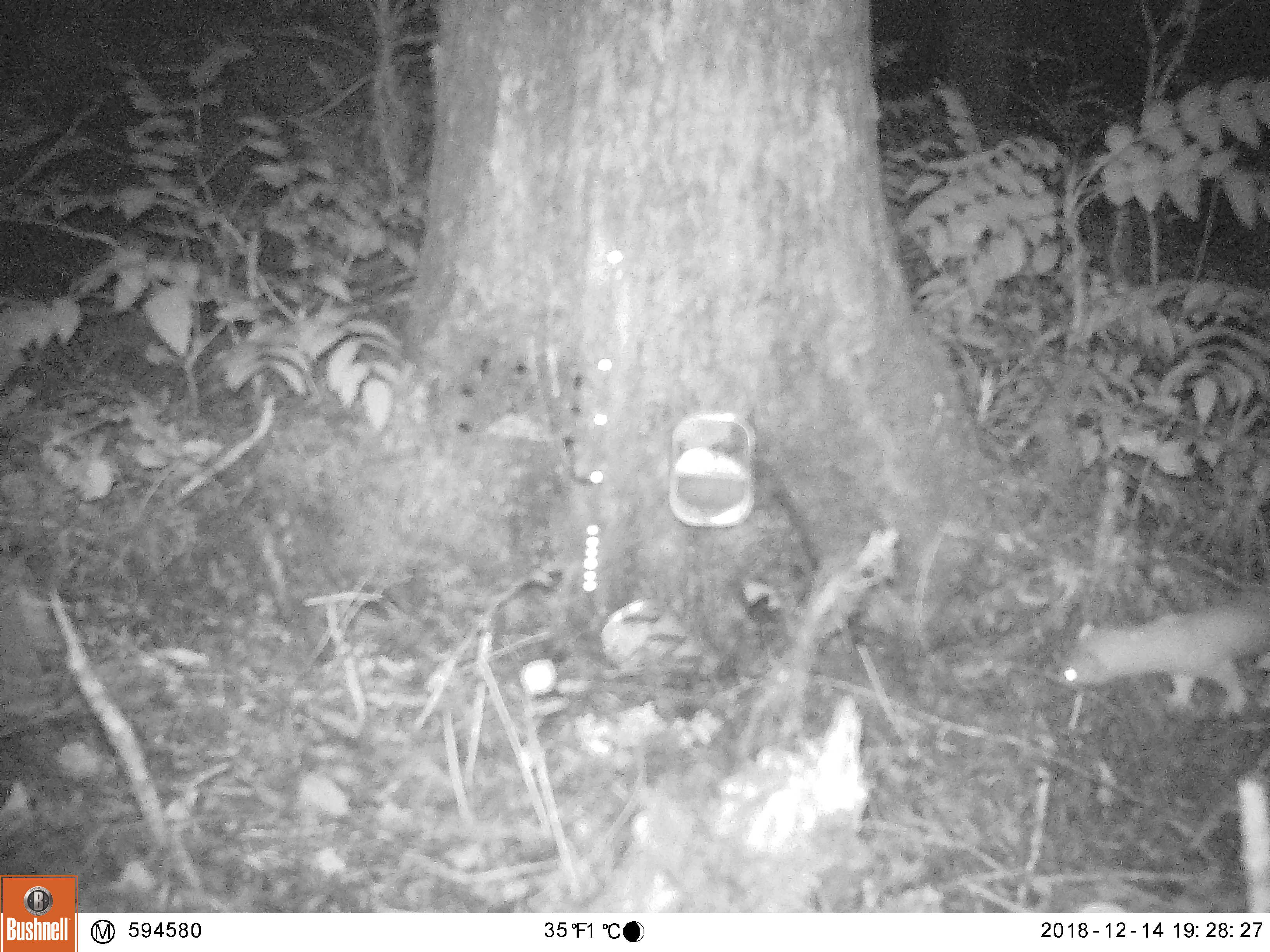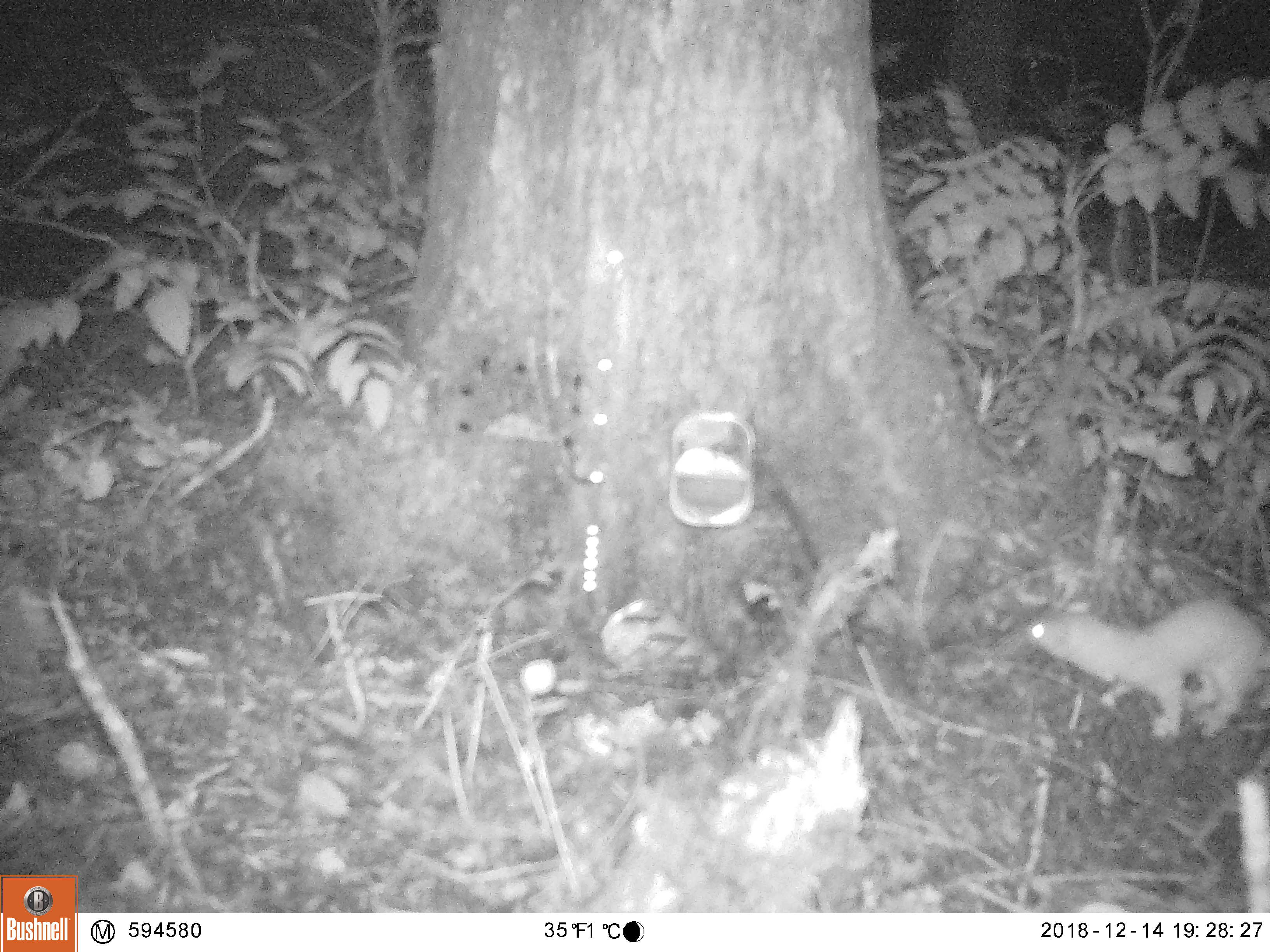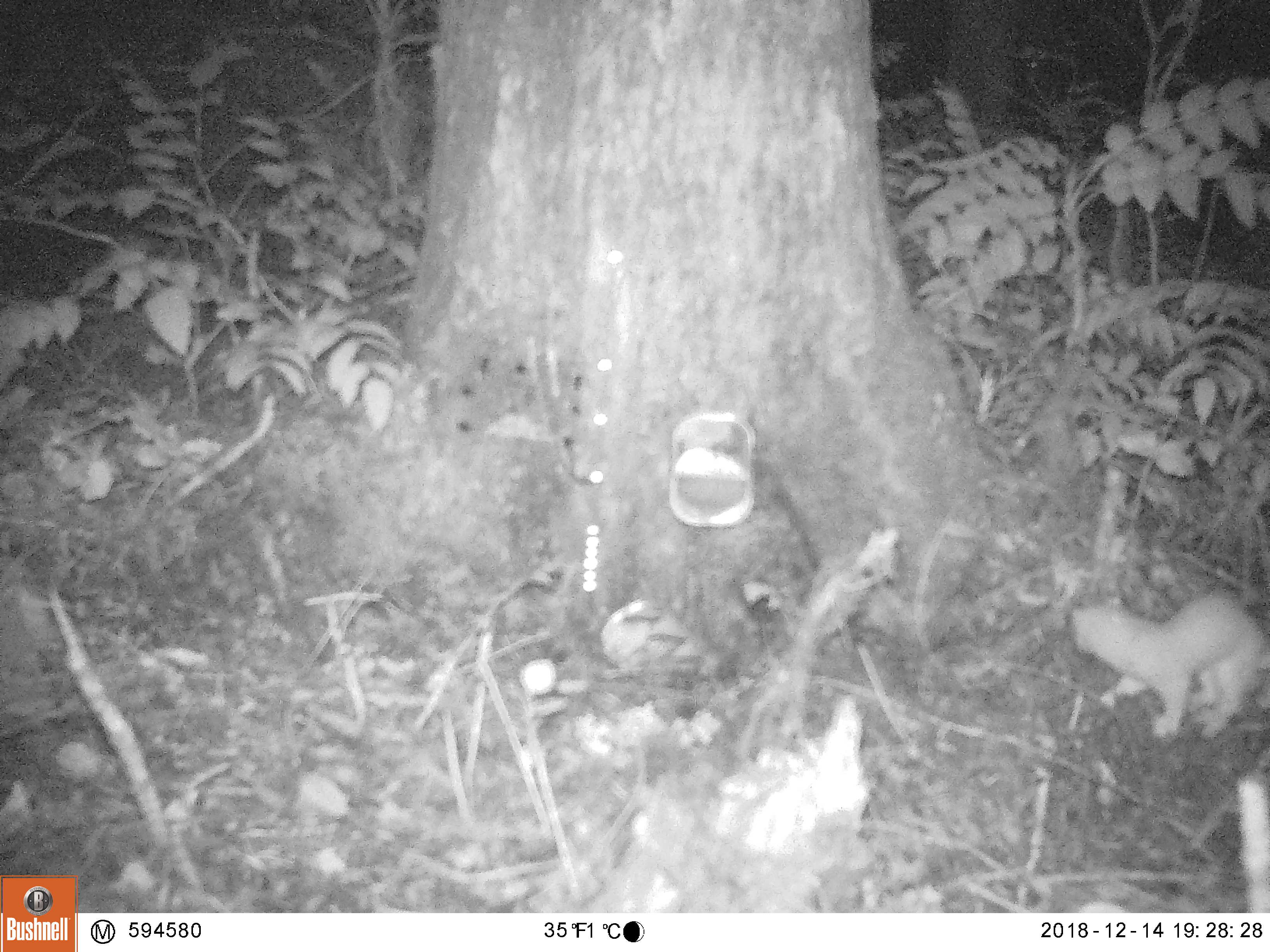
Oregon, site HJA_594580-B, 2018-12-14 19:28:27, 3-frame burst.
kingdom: Animalia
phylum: Chordata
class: Mammalia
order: Carnivora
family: Mustelidae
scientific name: Mustelidae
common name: weasel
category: weasel family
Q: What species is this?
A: Weasel family (weasel) (Mustelidae).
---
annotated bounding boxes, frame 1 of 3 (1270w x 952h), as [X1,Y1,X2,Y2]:
weasel family: [1028,594,1263,736]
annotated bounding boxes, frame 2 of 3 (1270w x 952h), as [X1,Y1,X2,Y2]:
weasel family: [1006,573,1263,754]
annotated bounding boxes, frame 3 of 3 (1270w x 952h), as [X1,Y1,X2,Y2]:
weasel family: [1051,590,1263,750]